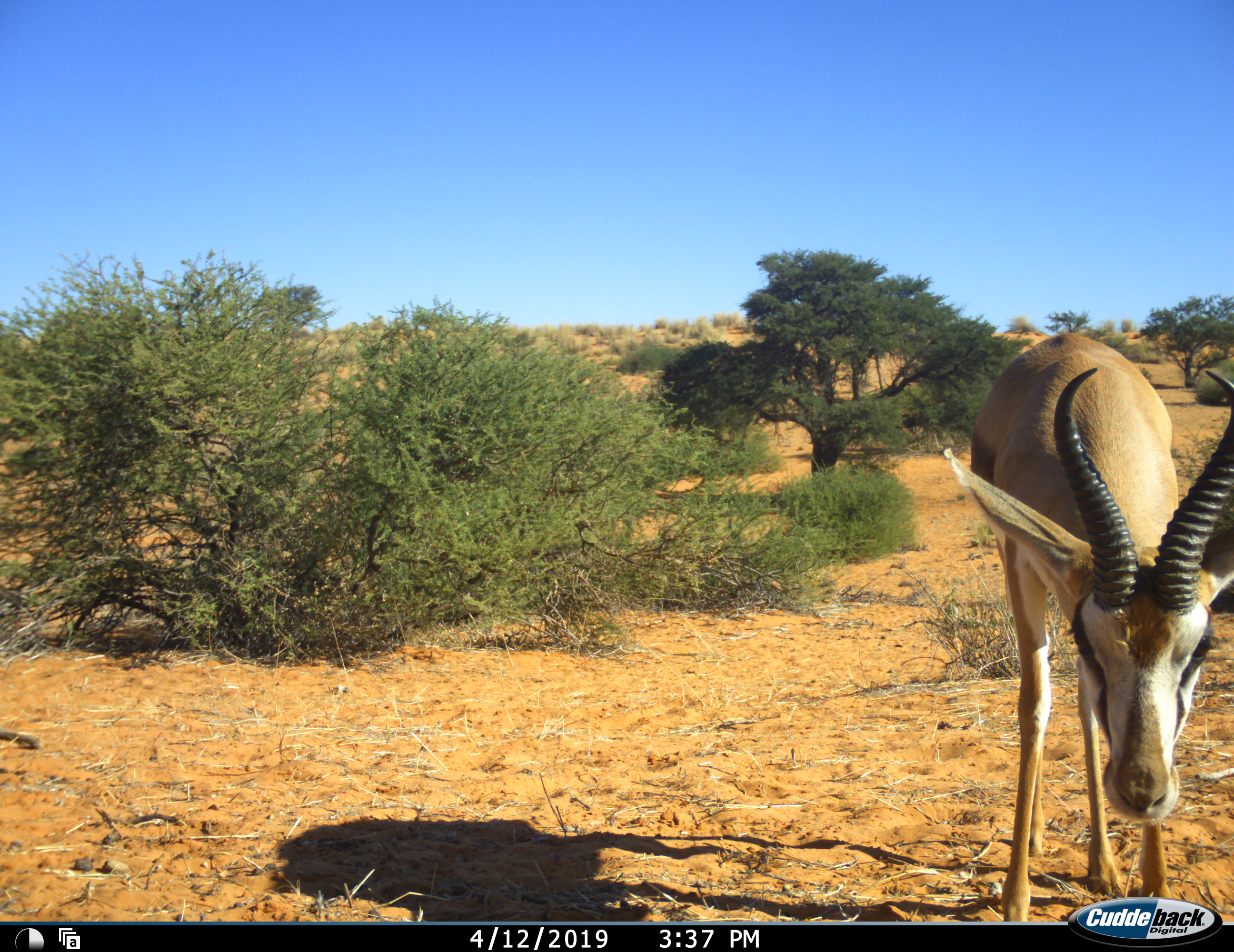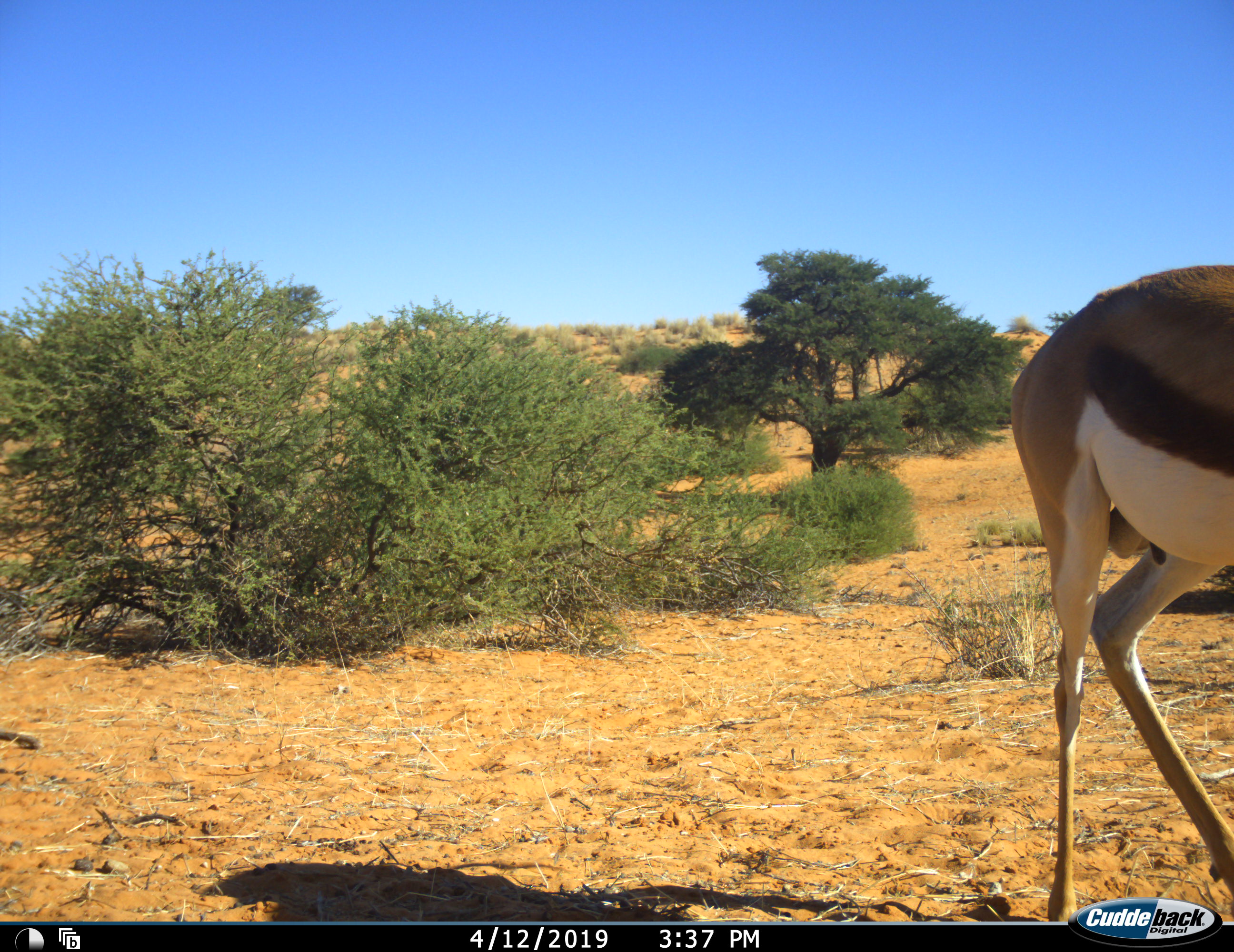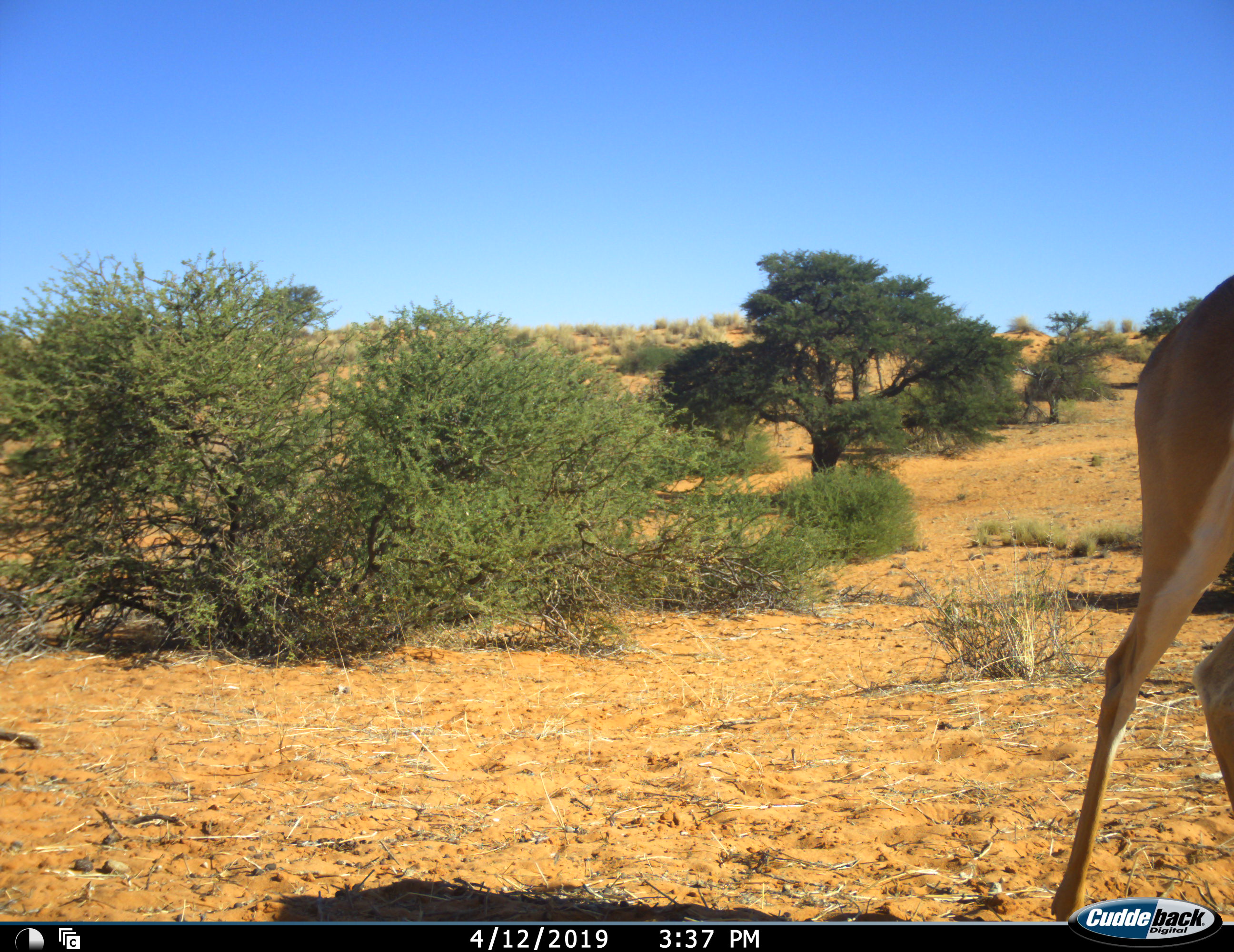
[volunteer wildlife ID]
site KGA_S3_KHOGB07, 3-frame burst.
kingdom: Animalia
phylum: Chordata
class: Mammalia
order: Artiodactyla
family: Bovidae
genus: Antidorcas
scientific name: Antidorcas marsupialis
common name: springbok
Springbok (Antidorcas marsupialis), count 1. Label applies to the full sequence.